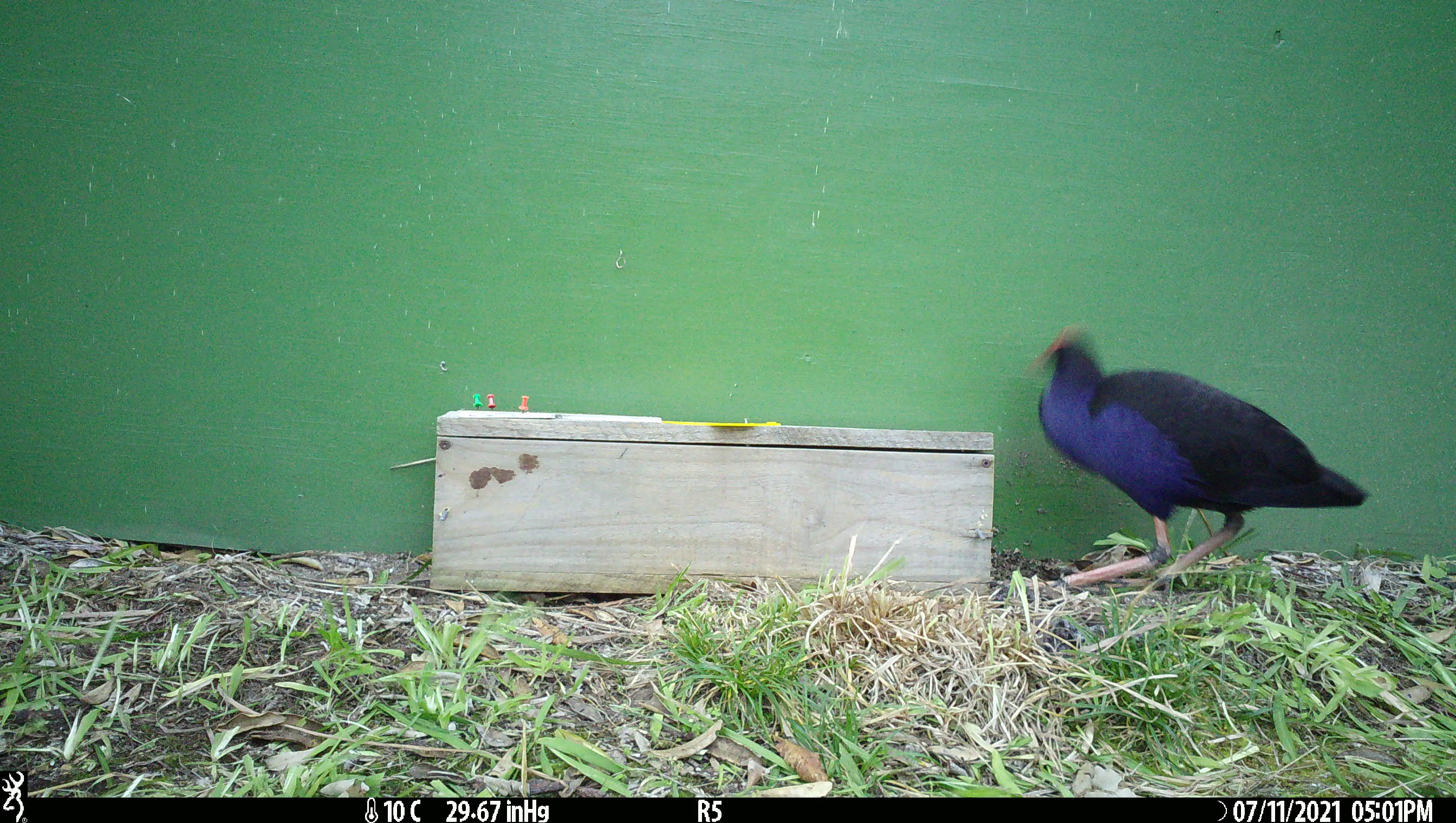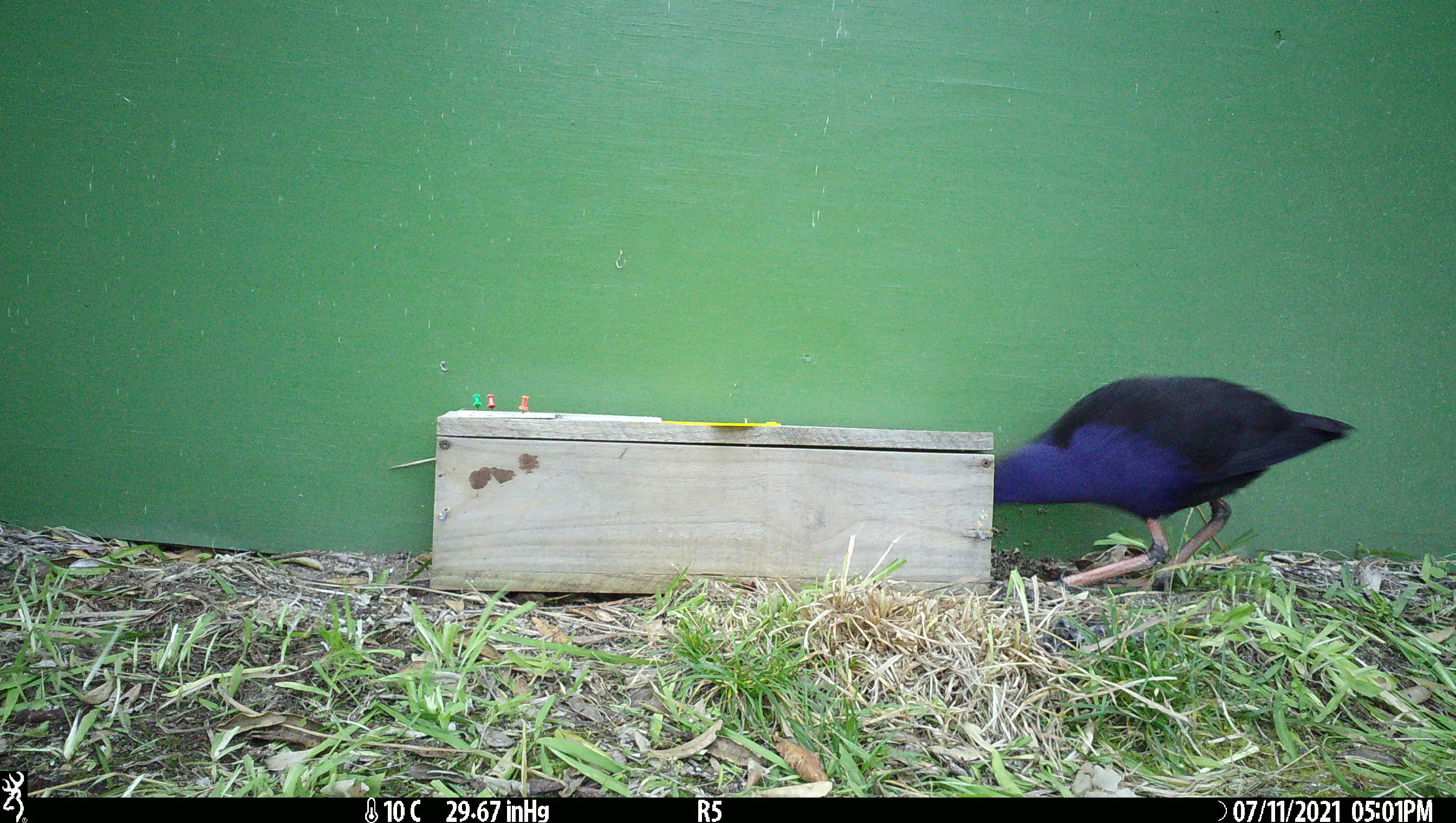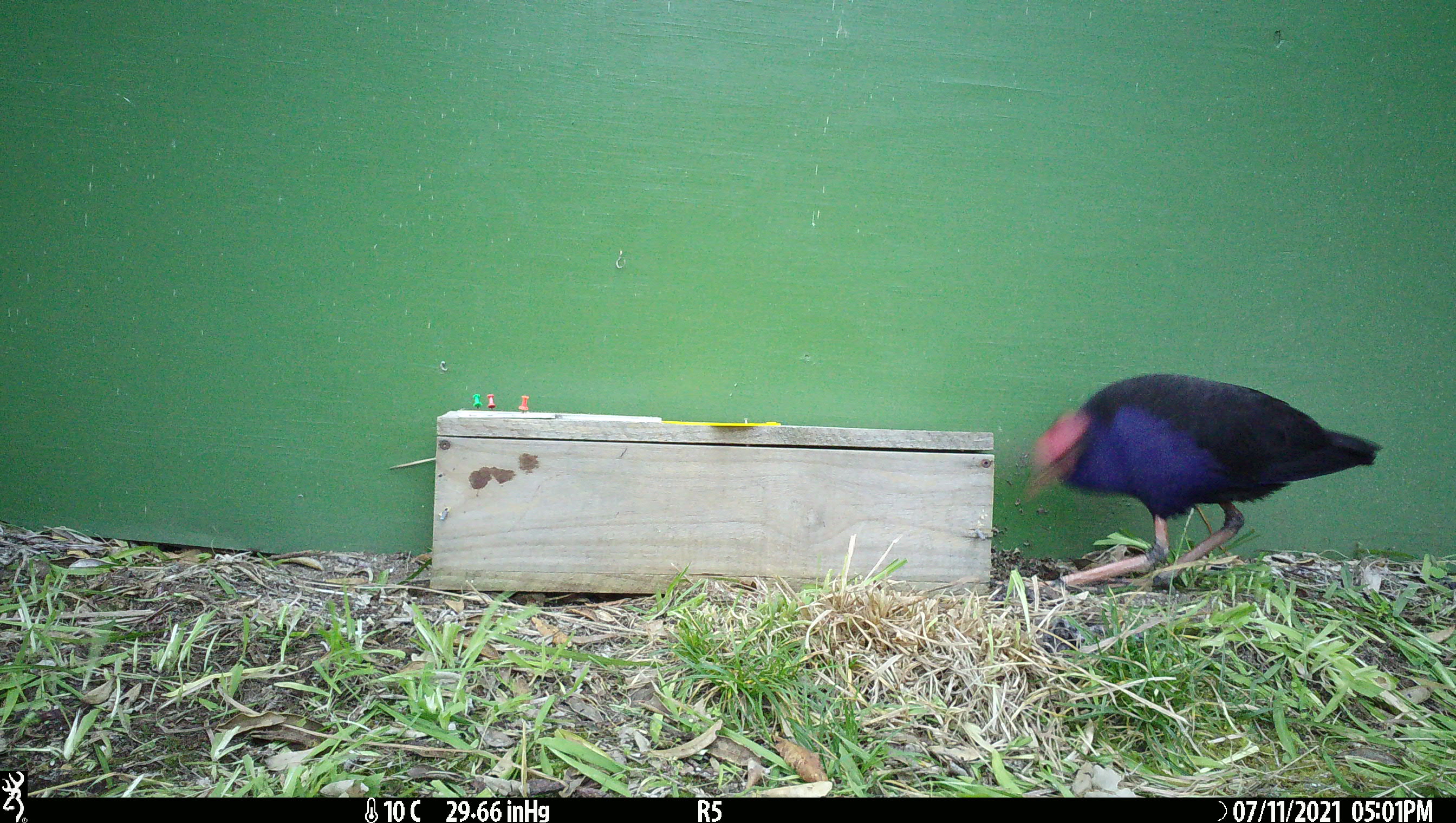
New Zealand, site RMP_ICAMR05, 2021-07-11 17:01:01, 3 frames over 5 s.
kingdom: Animalia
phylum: Chordata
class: Aves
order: Gruiformes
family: Rallidae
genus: Porphyrio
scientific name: Porphyrio melanotus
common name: australasian swamphen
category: pukeko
Pukeko (australasian swamphen) (Porphyrio melanotus).